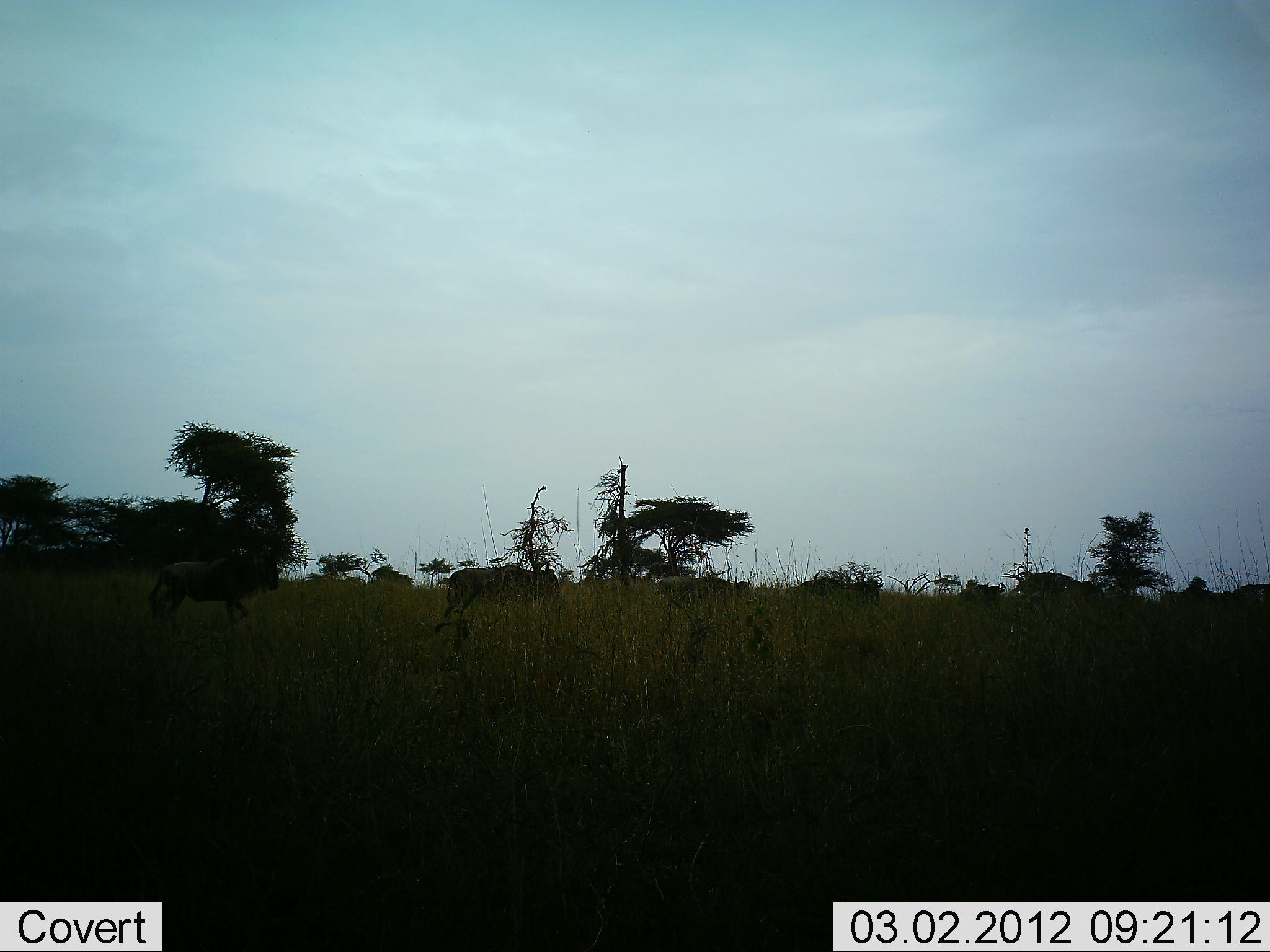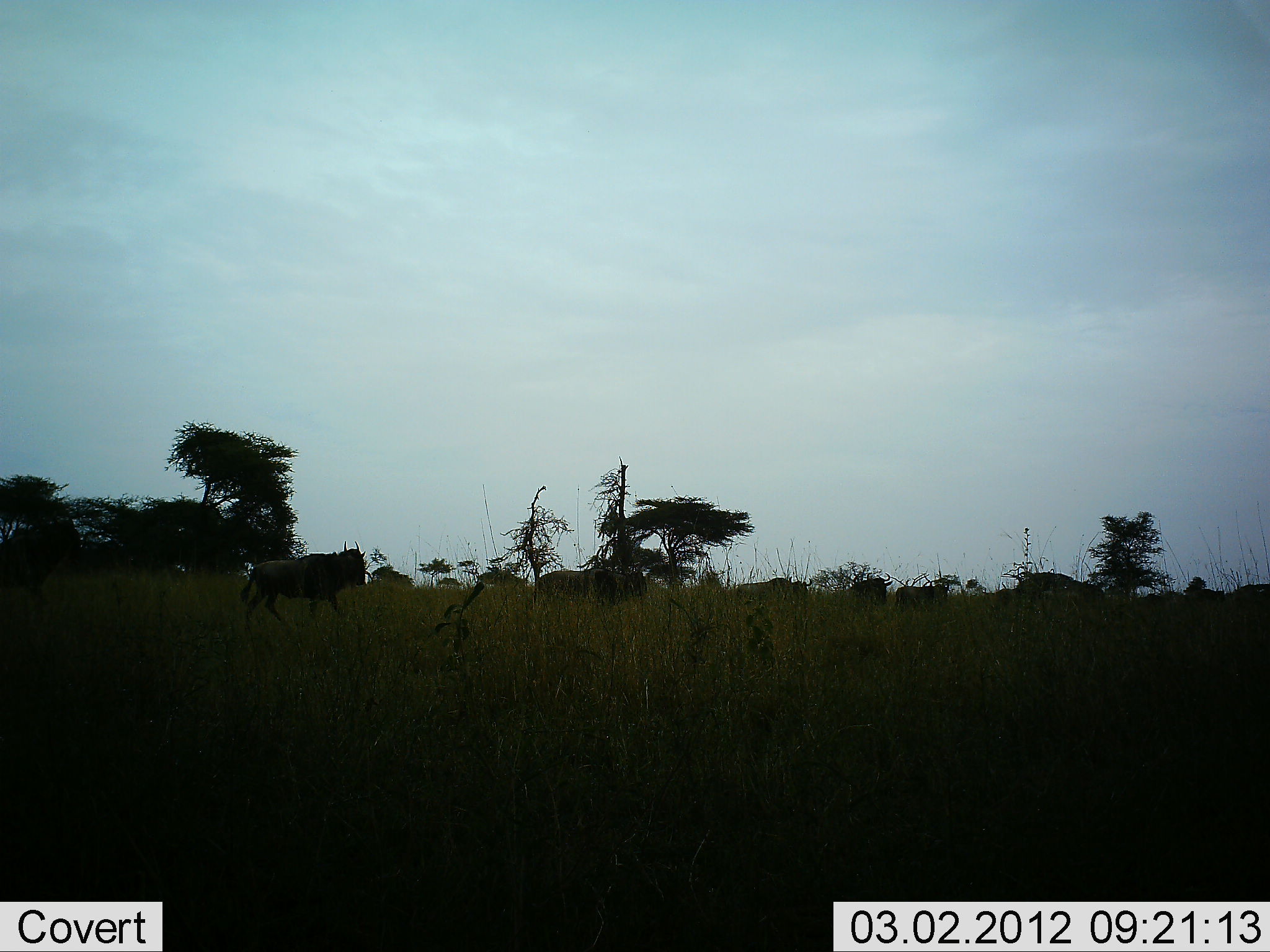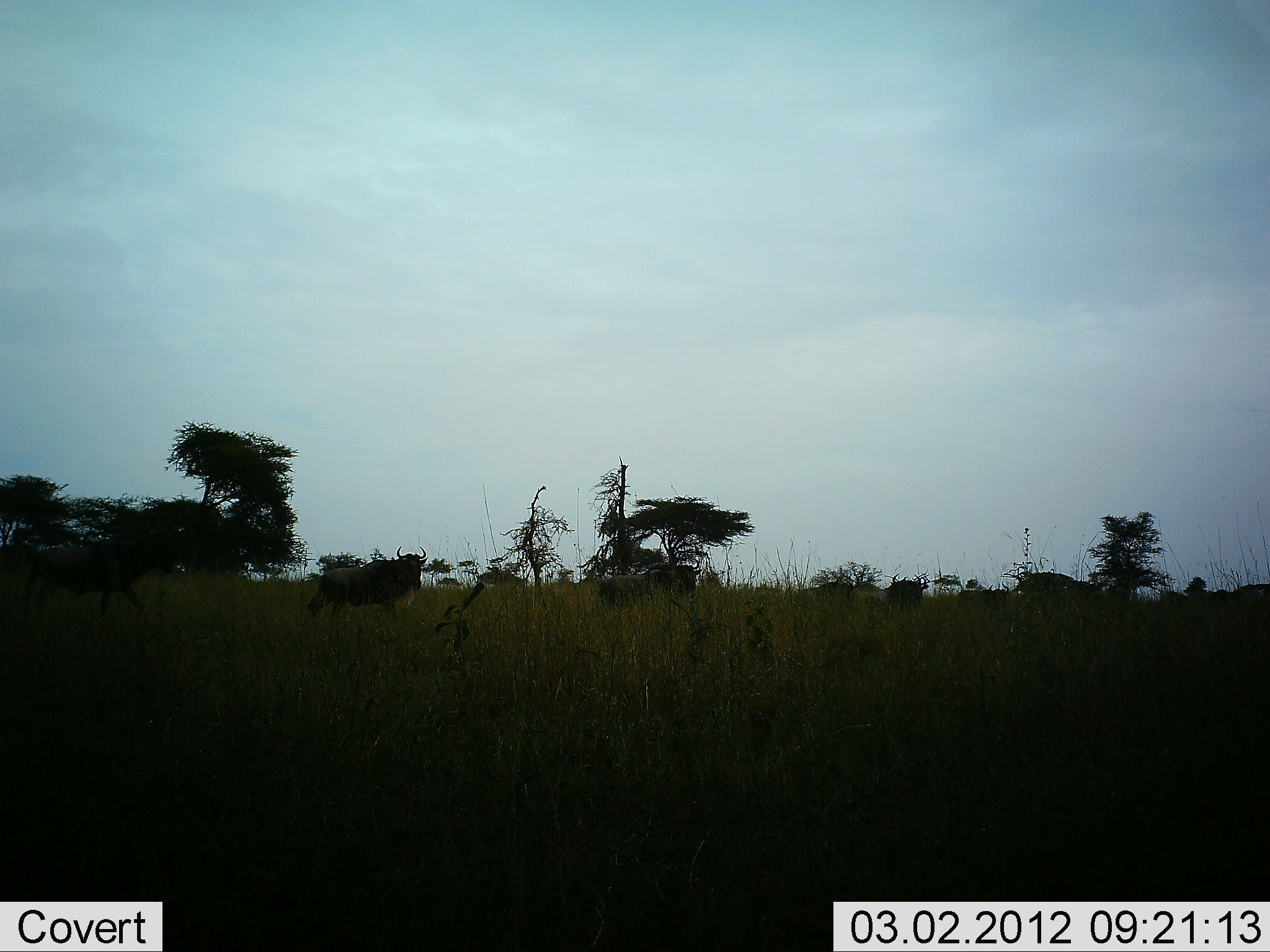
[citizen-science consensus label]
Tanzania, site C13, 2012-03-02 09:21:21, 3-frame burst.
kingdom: Animalia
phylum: Chordata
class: Mammalia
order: Artiodactyla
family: Bovidae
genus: Connochaetes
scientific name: Connochaetes taurinus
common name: blue wildebeest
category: wildebeest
Wildebeest (blue wildebeest) (Connochaetes taurinus), count 11-50. Behavior (volunteer vote fractions): standing 12%, resting 0%, moving 100%, interacting 0%. Young present (vote fraction): 0%. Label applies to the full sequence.